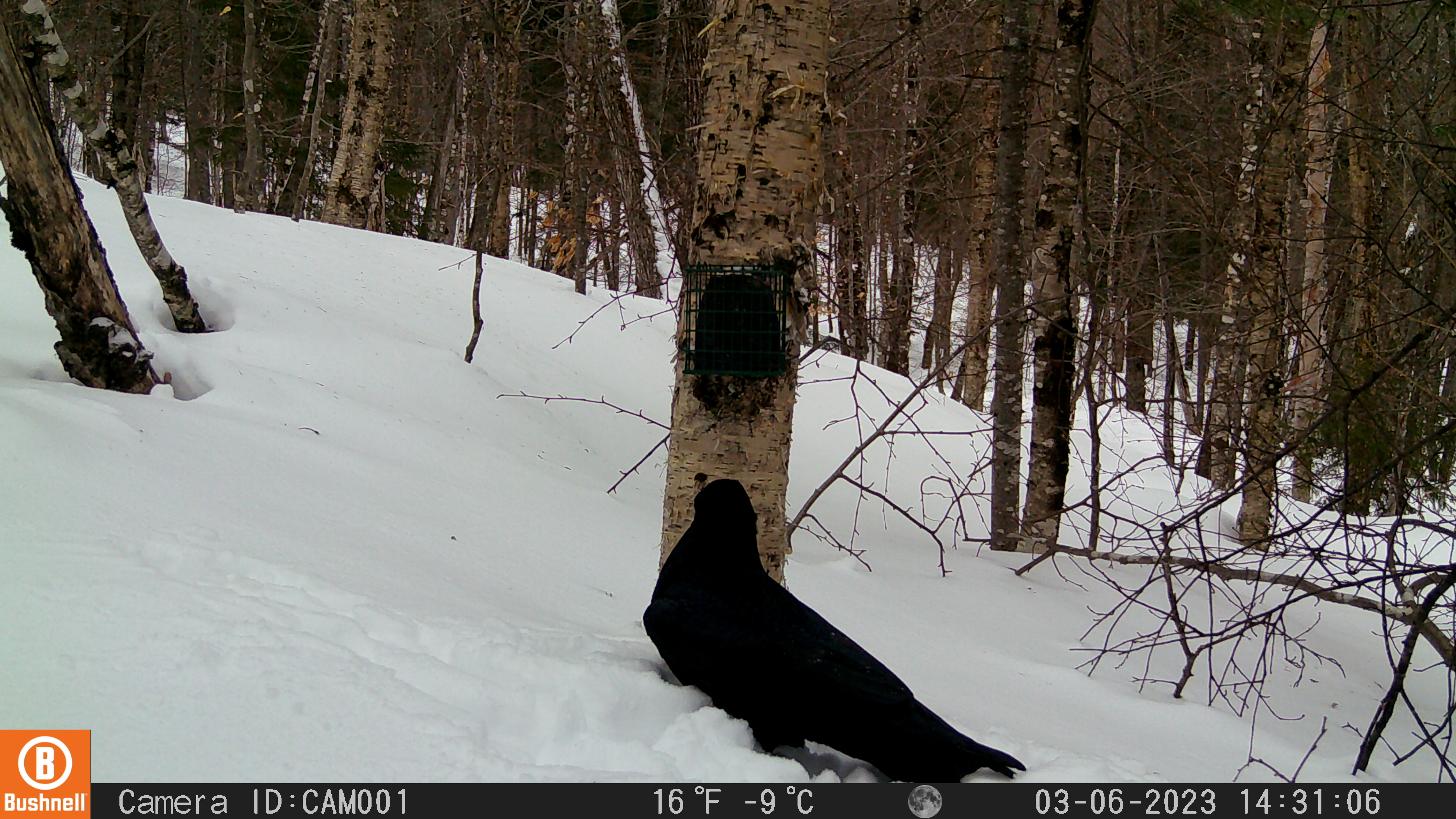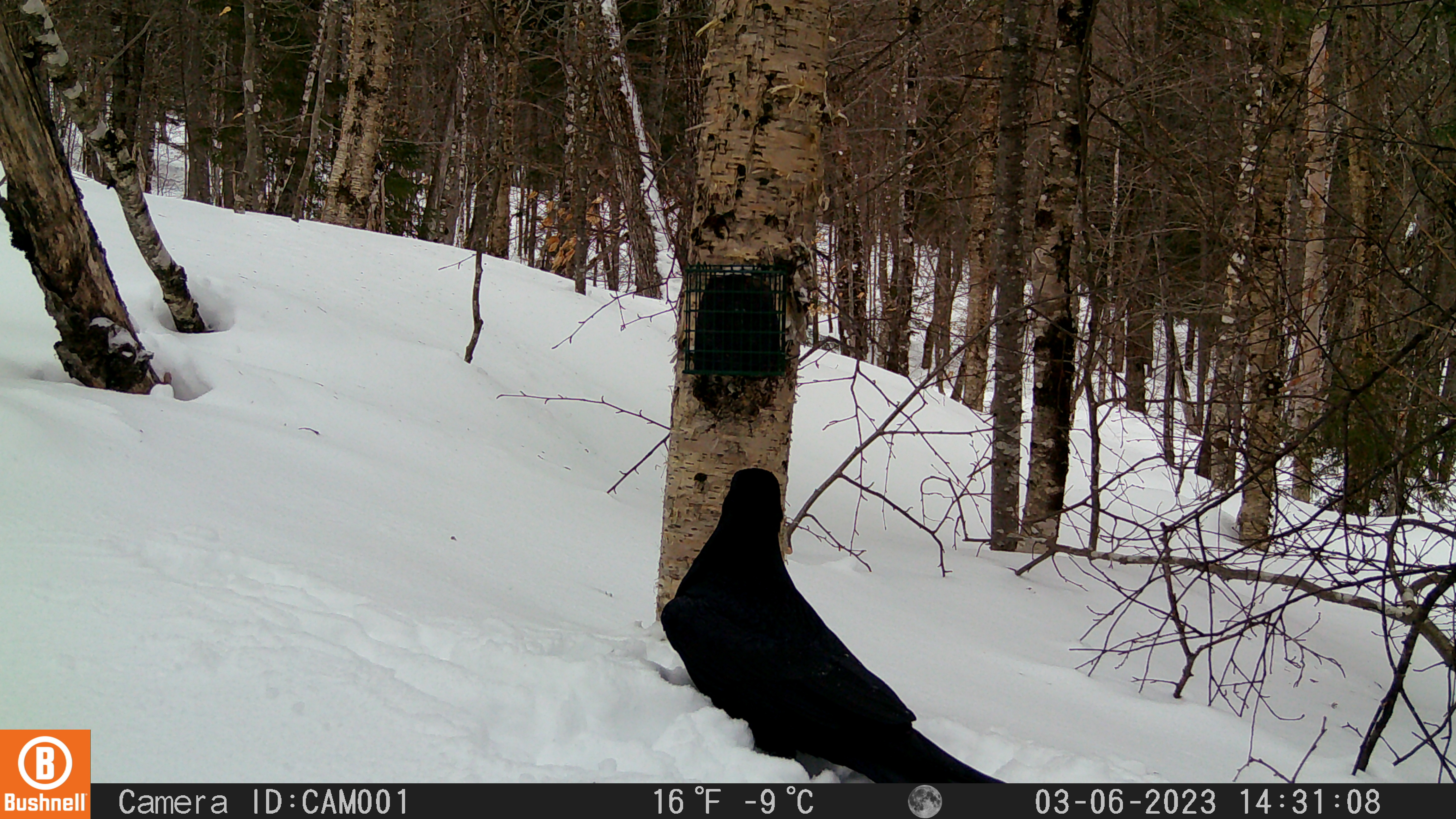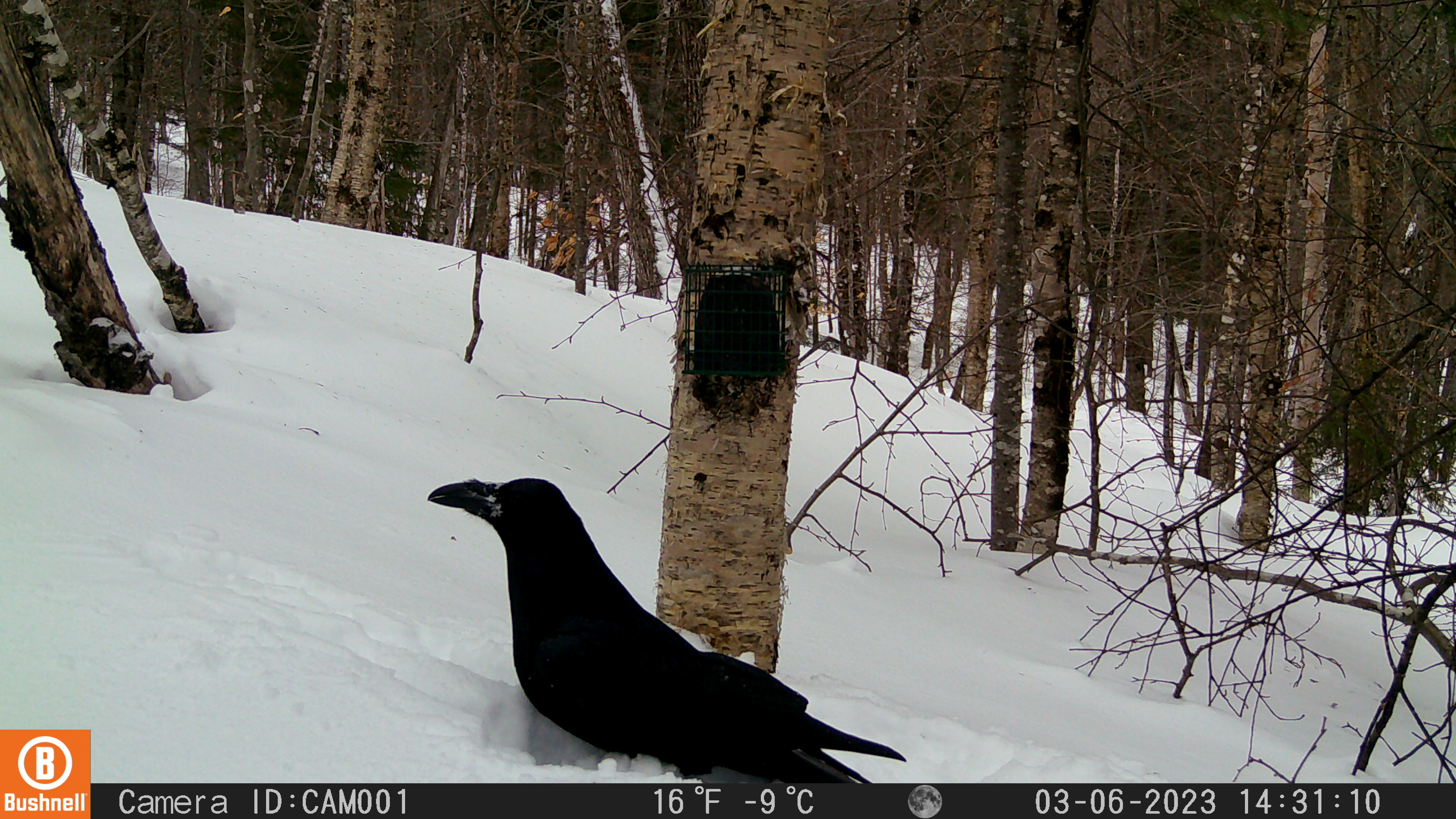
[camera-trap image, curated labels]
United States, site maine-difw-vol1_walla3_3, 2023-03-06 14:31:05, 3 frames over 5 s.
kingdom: Animalia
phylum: Chordata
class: Aves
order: Passeriformes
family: Corvidae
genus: Corvus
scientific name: Corvus corax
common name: common raven